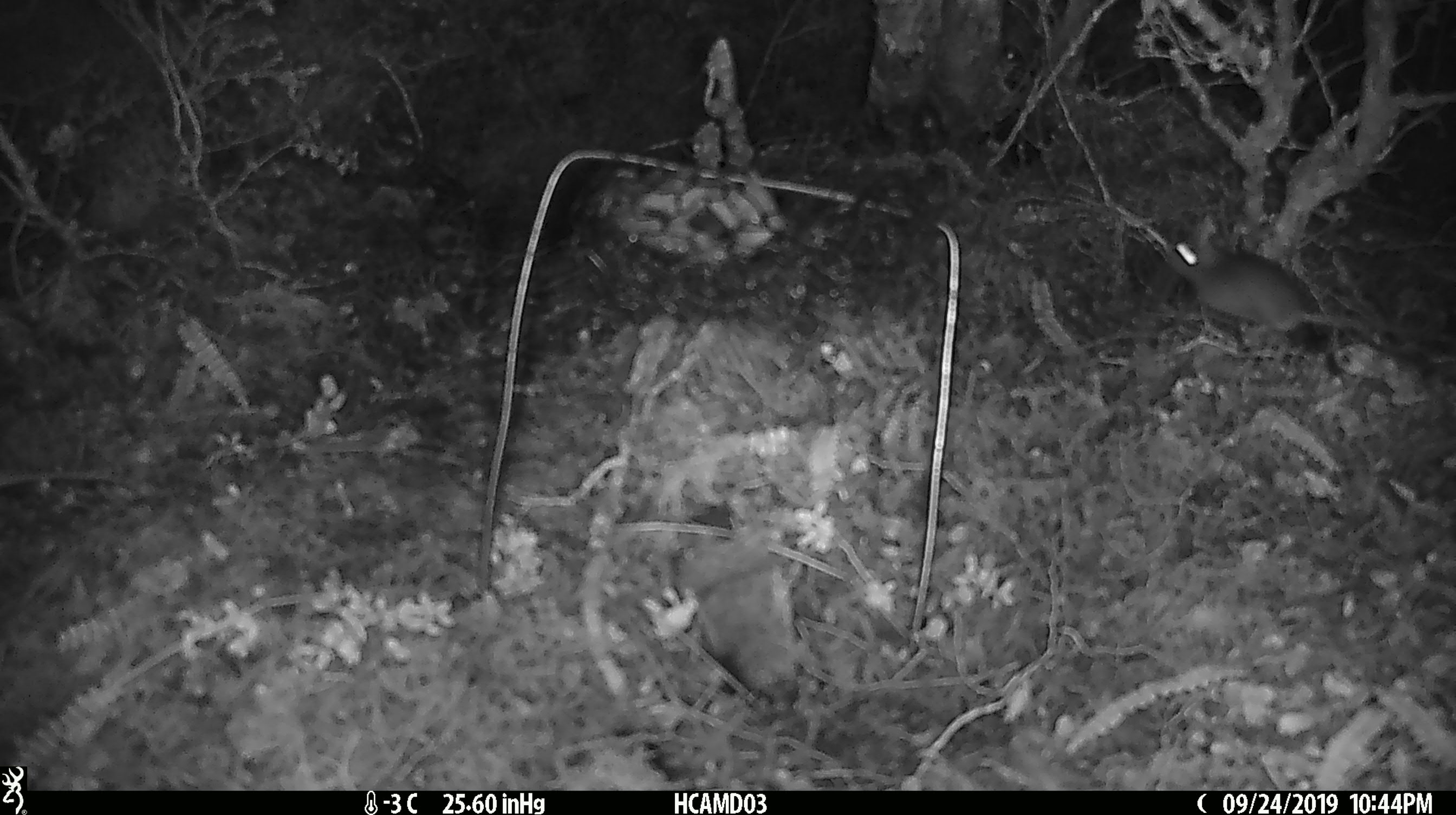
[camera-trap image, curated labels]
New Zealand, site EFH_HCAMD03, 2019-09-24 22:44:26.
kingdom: Animalia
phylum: Chordata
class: Mammalia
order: Rodentia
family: Muridae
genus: Mus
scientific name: Mus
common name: mouse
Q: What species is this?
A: Mouse (Mus).